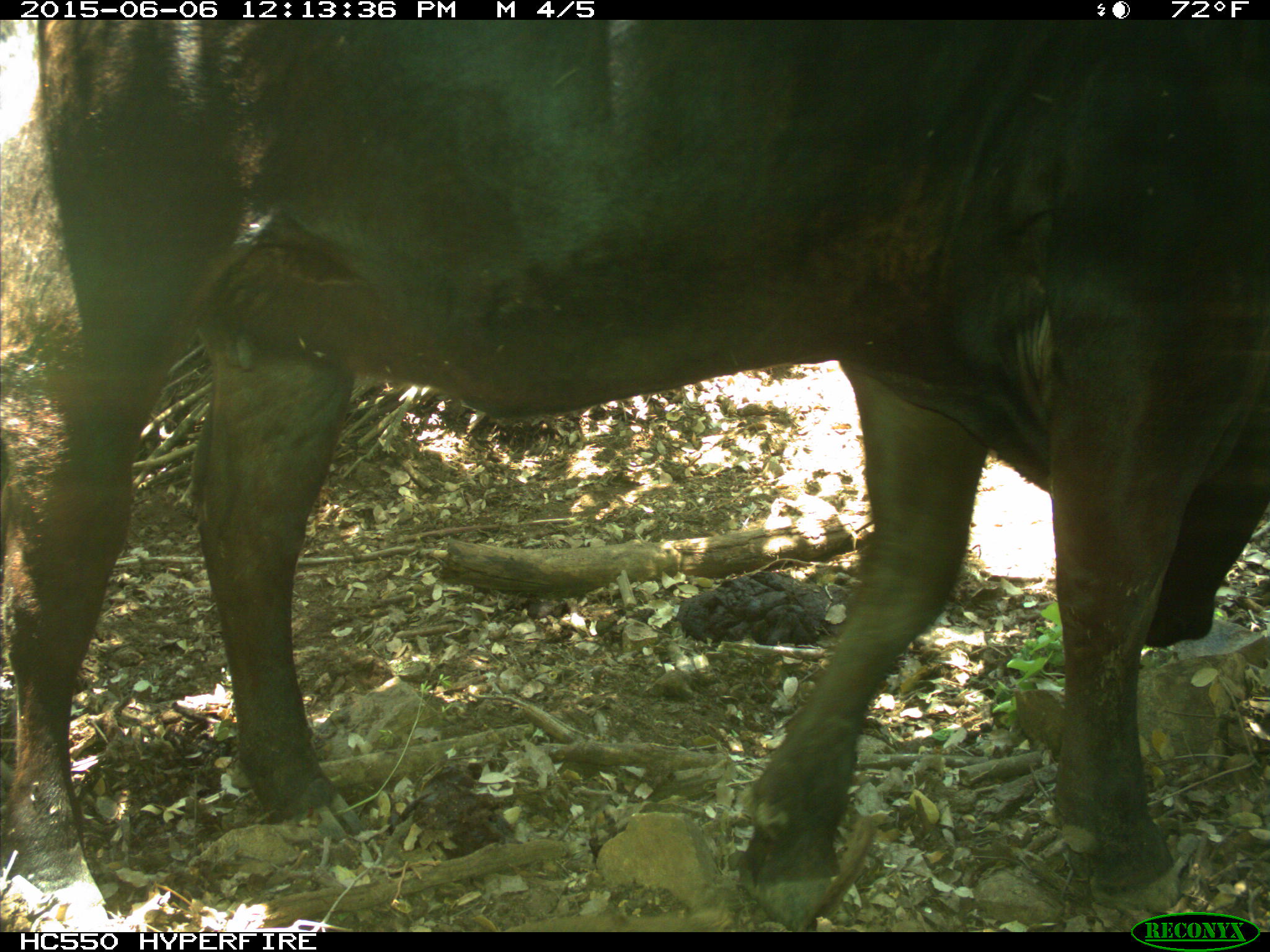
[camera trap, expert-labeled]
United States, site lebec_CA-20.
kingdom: Animalia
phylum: Chordata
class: Mammalia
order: Artiodactyla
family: Bovidae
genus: Bos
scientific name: Bos taurus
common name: domestic cow